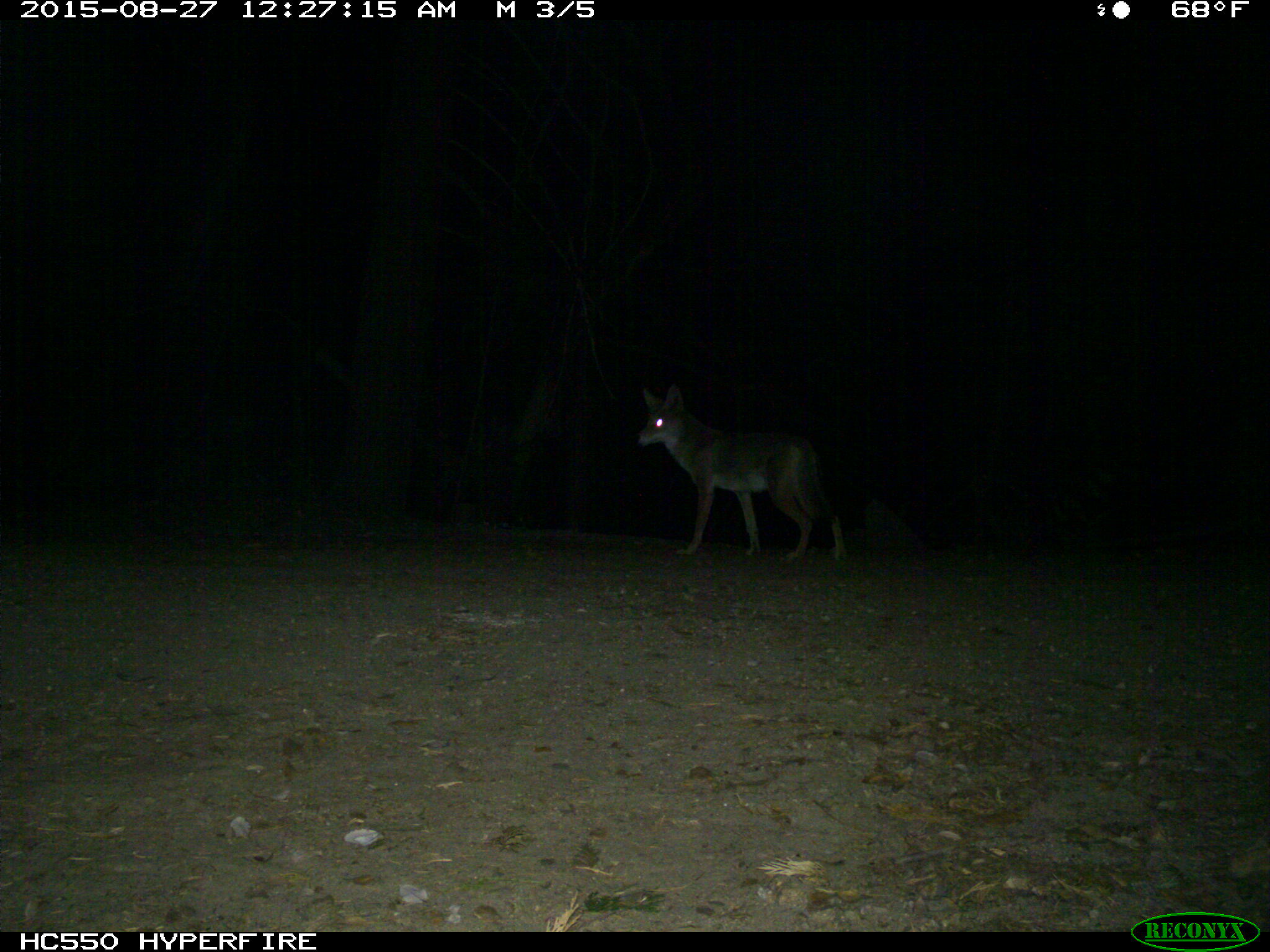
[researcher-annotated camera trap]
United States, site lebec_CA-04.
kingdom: Animalia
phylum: Chordata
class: Mammalia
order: Carnivora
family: Canidae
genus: Canis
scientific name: Canis latrans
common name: coyote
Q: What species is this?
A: Canis latrans (coyote).